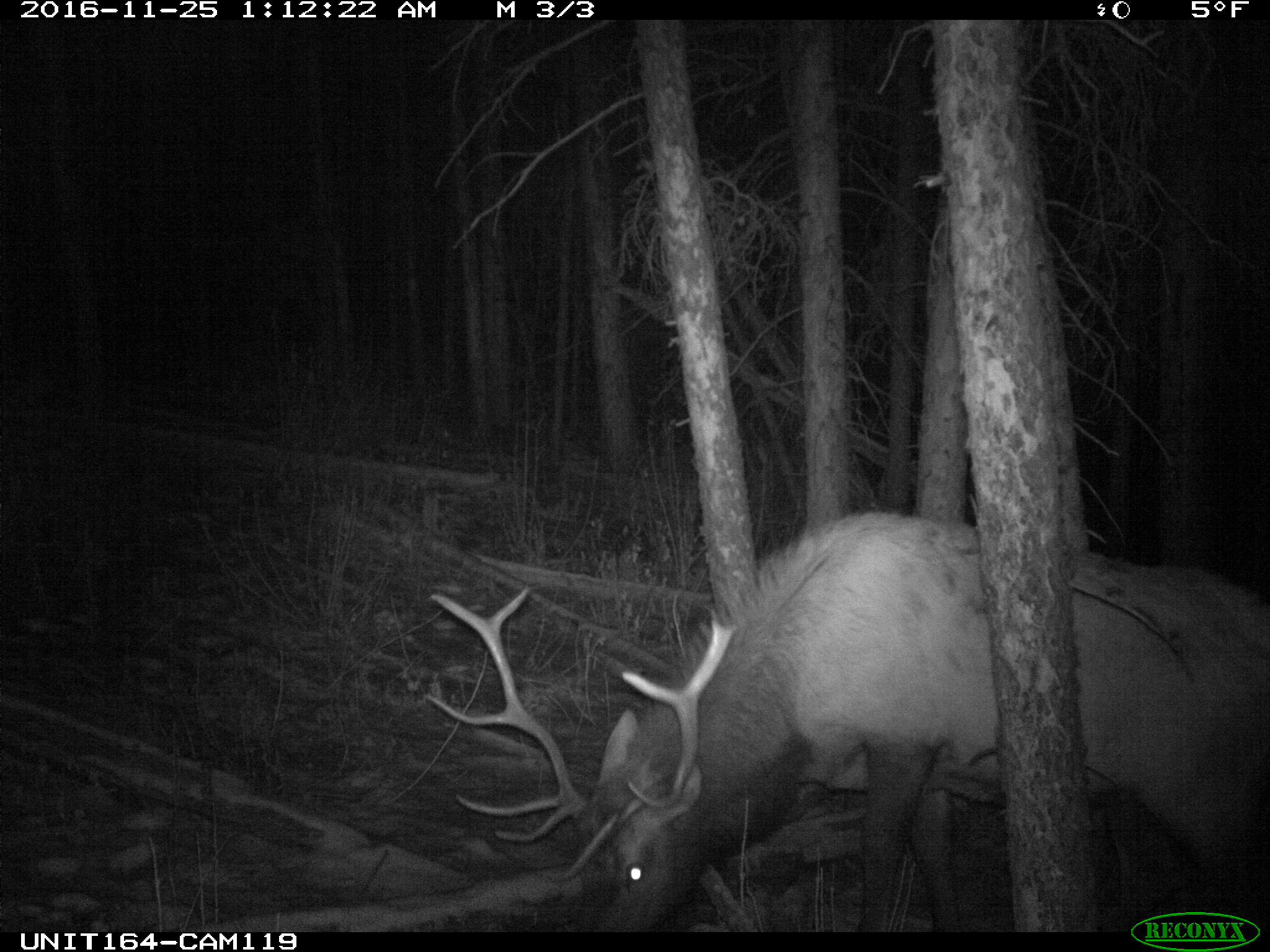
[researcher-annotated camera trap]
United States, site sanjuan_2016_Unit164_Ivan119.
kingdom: Animalia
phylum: Chordata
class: Mammalia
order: Artiodactyla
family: Cervidae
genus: Cervus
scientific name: Cervus elaphus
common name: red deer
Cervus elaphus (red deer).